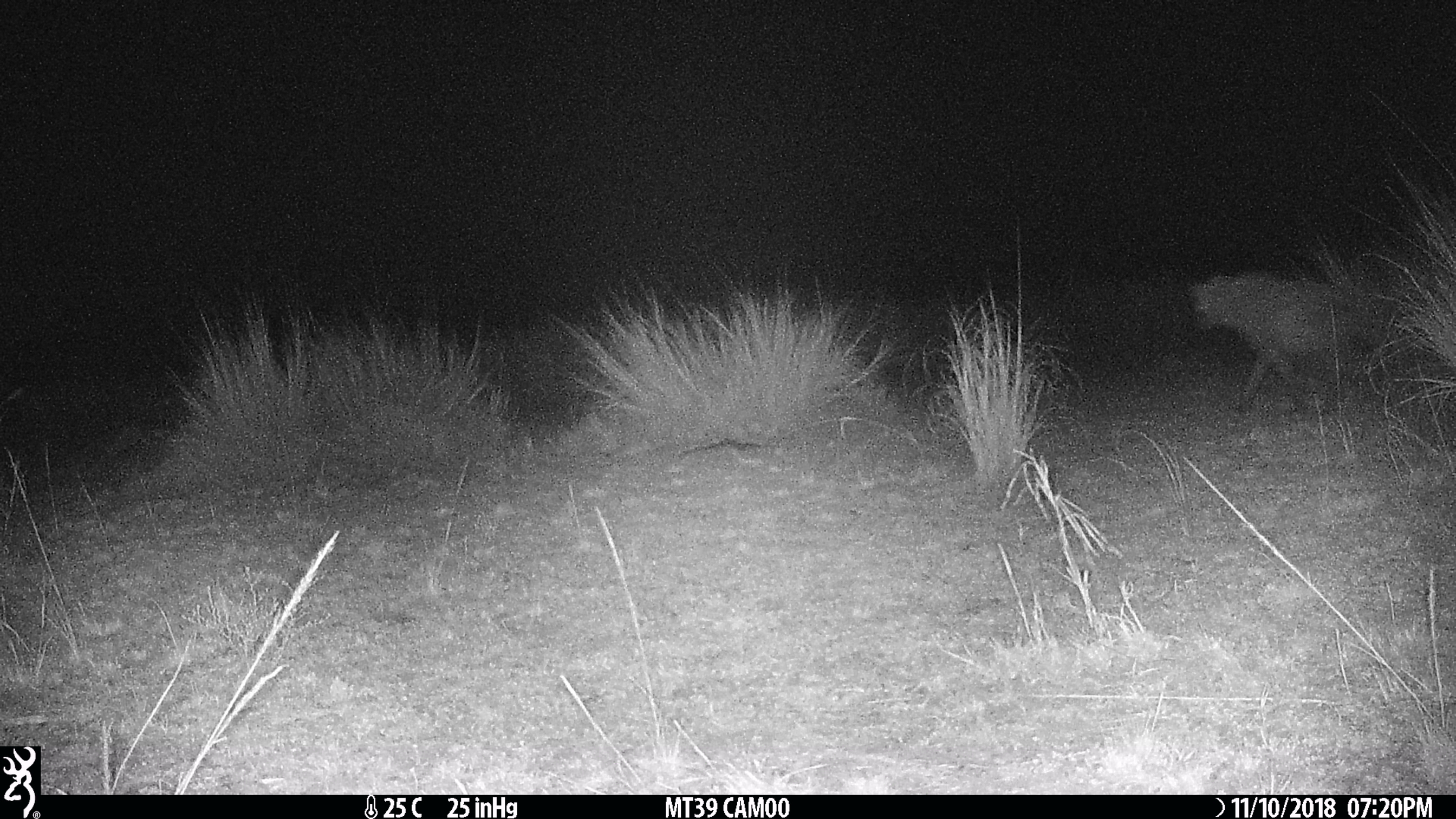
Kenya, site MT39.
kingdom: Animalia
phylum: Chordata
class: Mammalia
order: Carnivora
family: Hyaenidae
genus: Crocuta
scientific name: Crocuta crocuta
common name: spotted hyena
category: hyena spotted